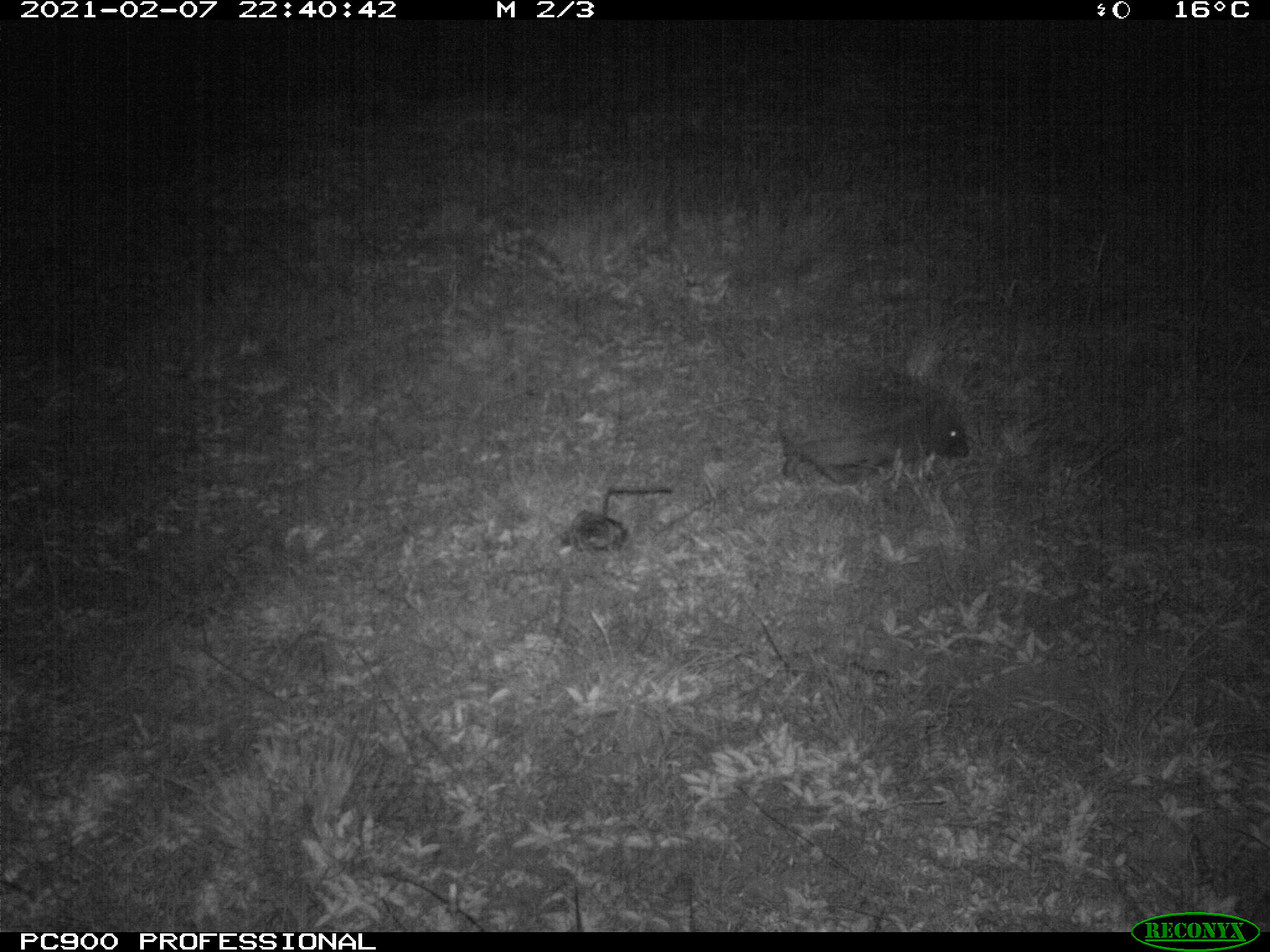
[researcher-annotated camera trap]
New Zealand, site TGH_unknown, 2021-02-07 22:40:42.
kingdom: Animalia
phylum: Chordata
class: Mammalia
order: Eulipotyphla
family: Erinaceidae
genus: Erinaceus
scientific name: Erinaceus europaeus europaeus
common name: european hedgehog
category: hedgehog